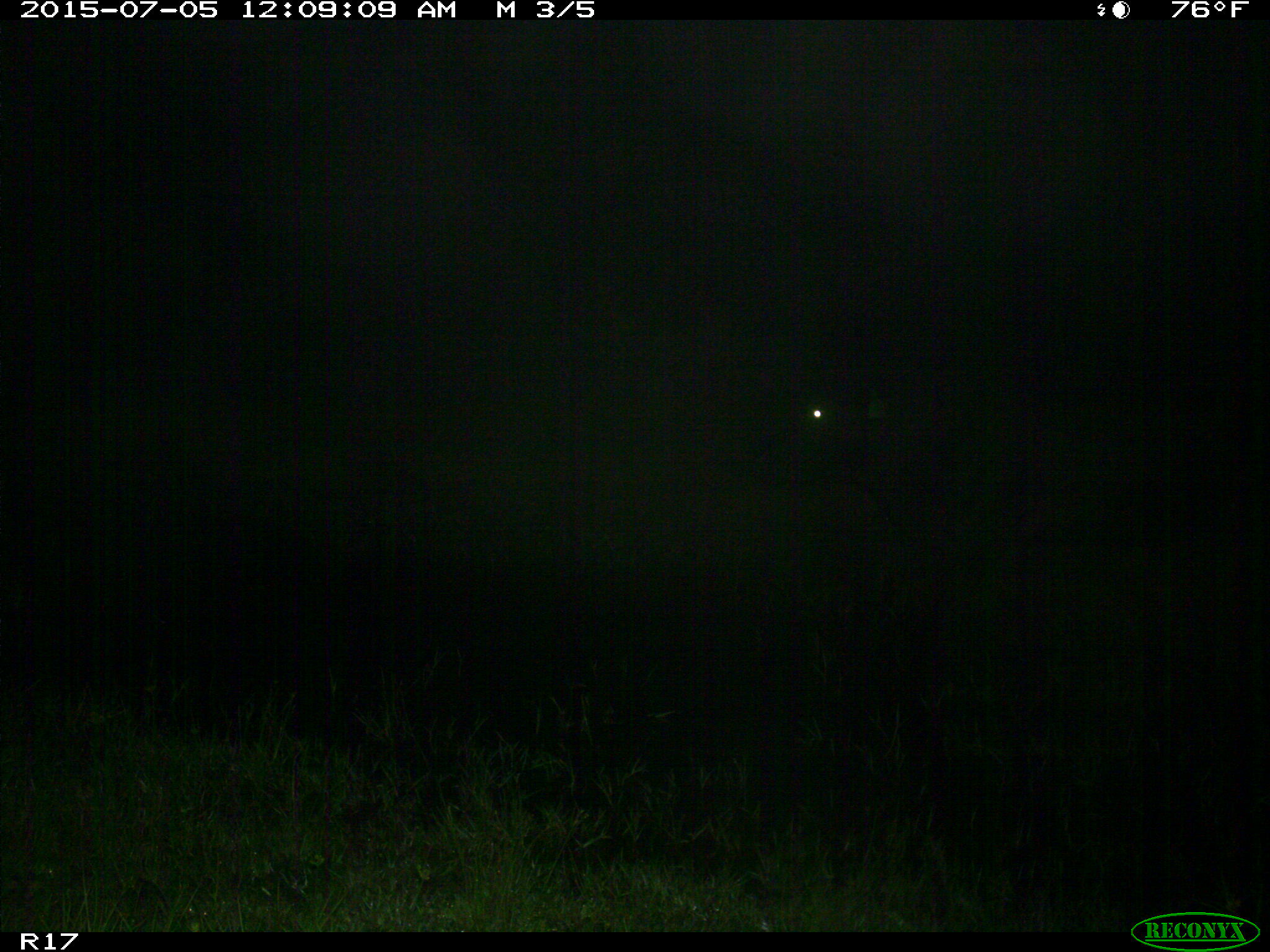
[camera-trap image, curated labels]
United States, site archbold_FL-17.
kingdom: Animalia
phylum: Chordata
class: Mammalia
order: Artiodactyla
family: Bovidae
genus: Bos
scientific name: Bos taurus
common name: domestic cow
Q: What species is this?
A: Bos taurus (domestic cow).